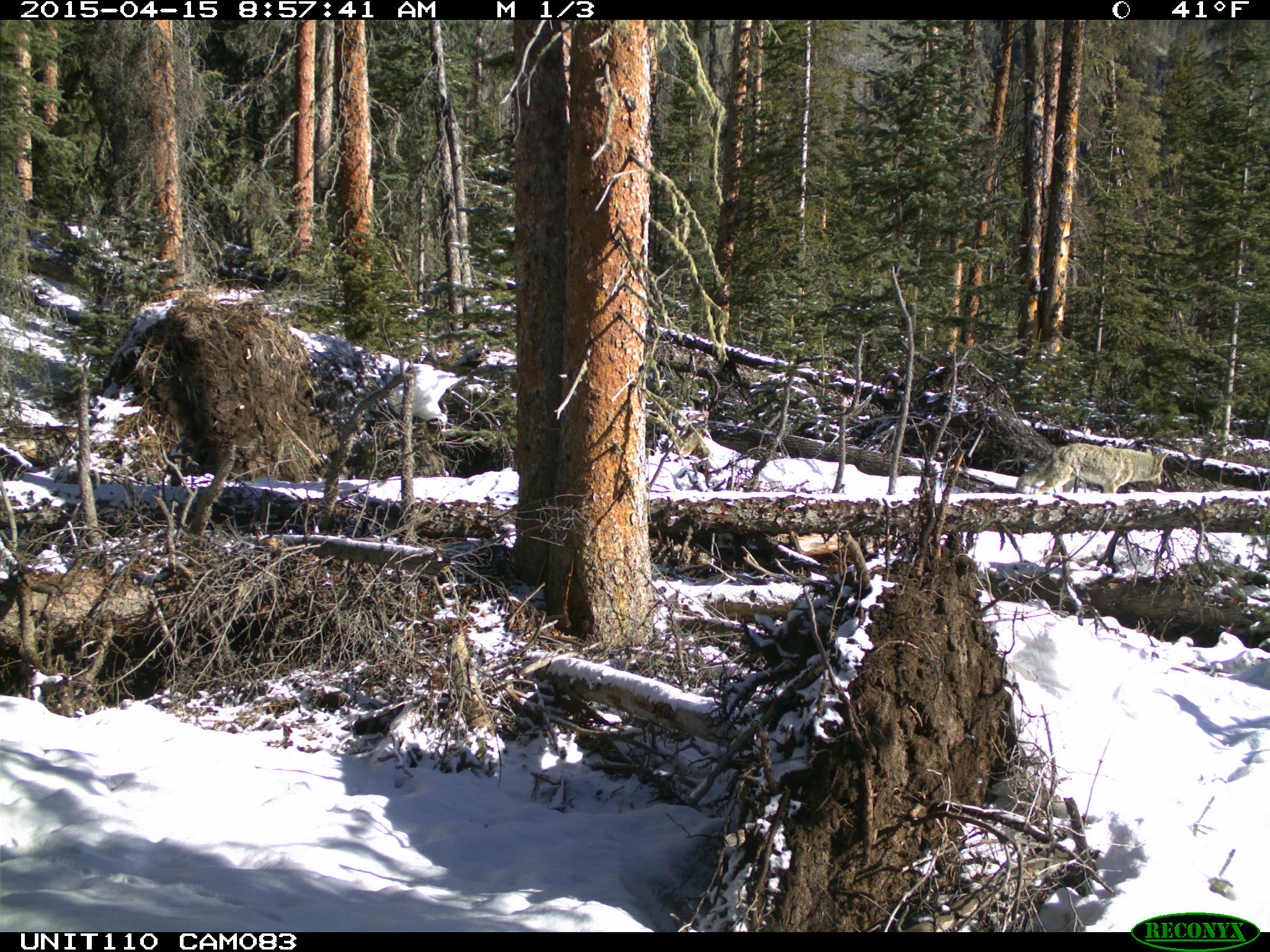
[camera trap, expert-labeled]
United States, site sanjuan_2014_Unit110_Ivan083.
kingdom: Animalia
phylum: Chordata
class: Mammalia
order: Carnivora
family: Canidae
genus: Canis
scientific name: Canis latrans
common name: coyote